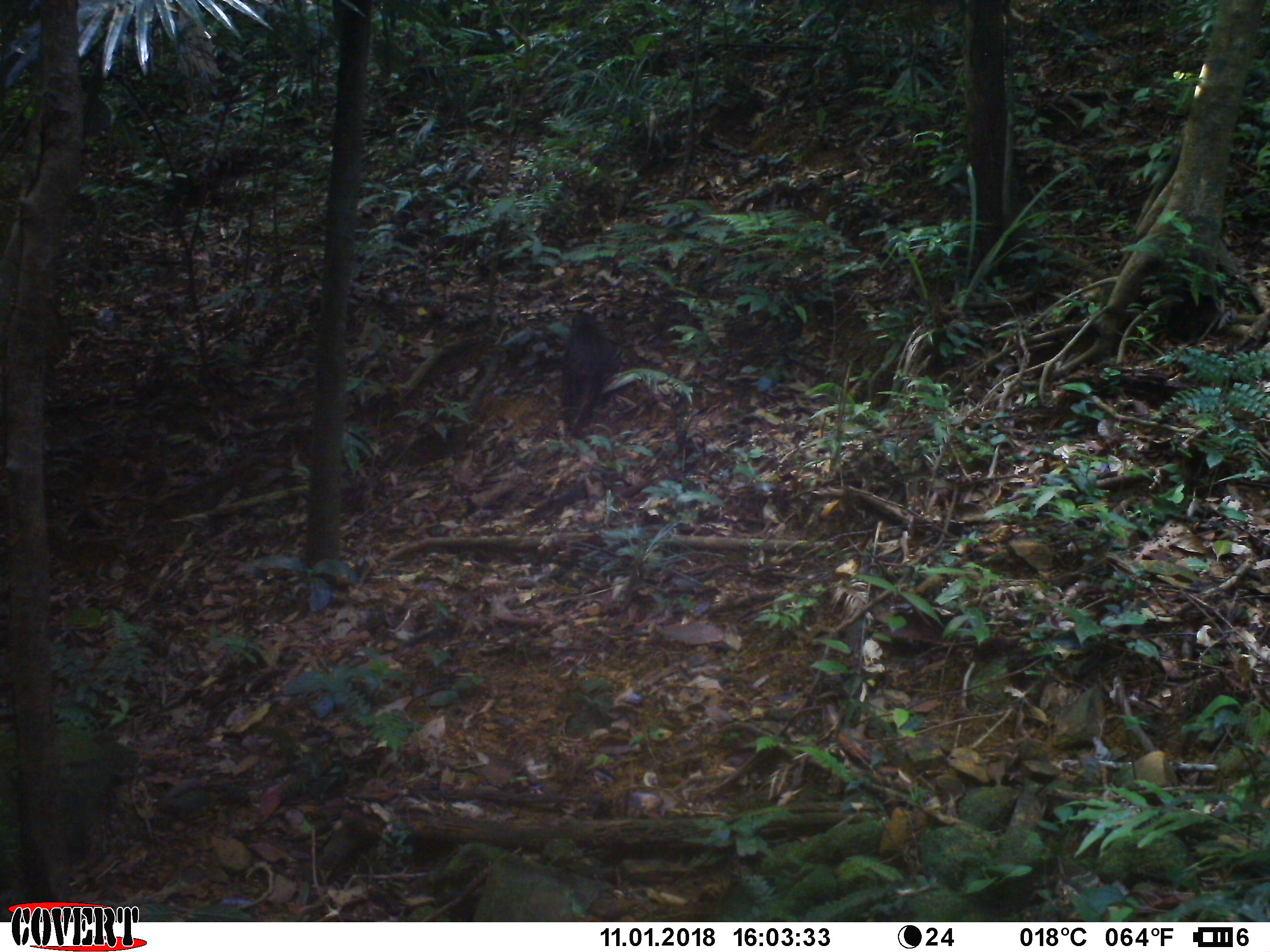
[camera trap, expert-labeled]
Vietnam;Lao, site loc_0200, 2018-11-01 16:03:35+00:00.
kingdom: Animalia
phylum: Chordata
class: Mammalia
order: Primates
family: Cercopithecidae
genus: Macaca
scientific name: Macaca arctoides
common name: stump-tailed macaque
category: stump tailed macaque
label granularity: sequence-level